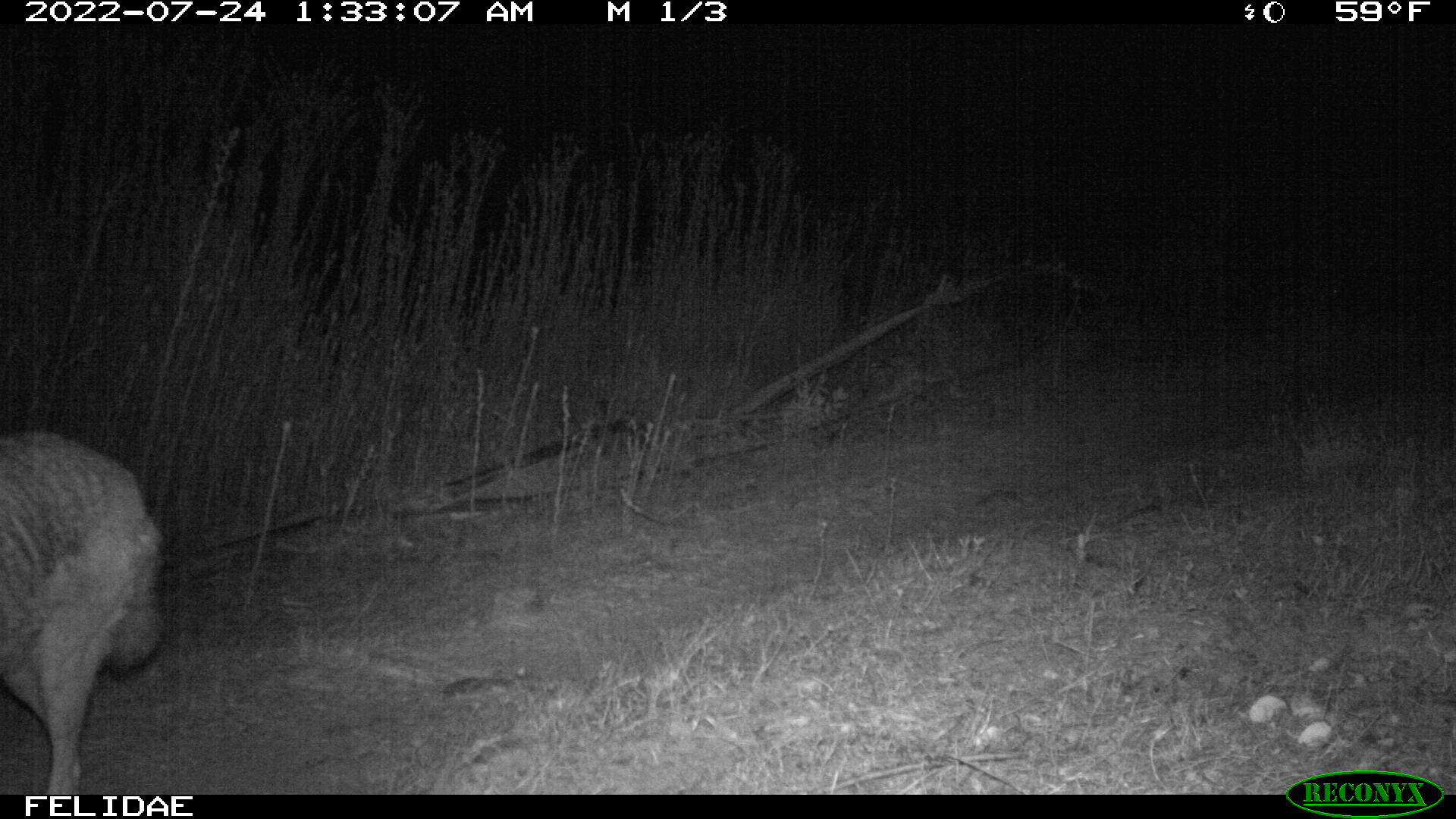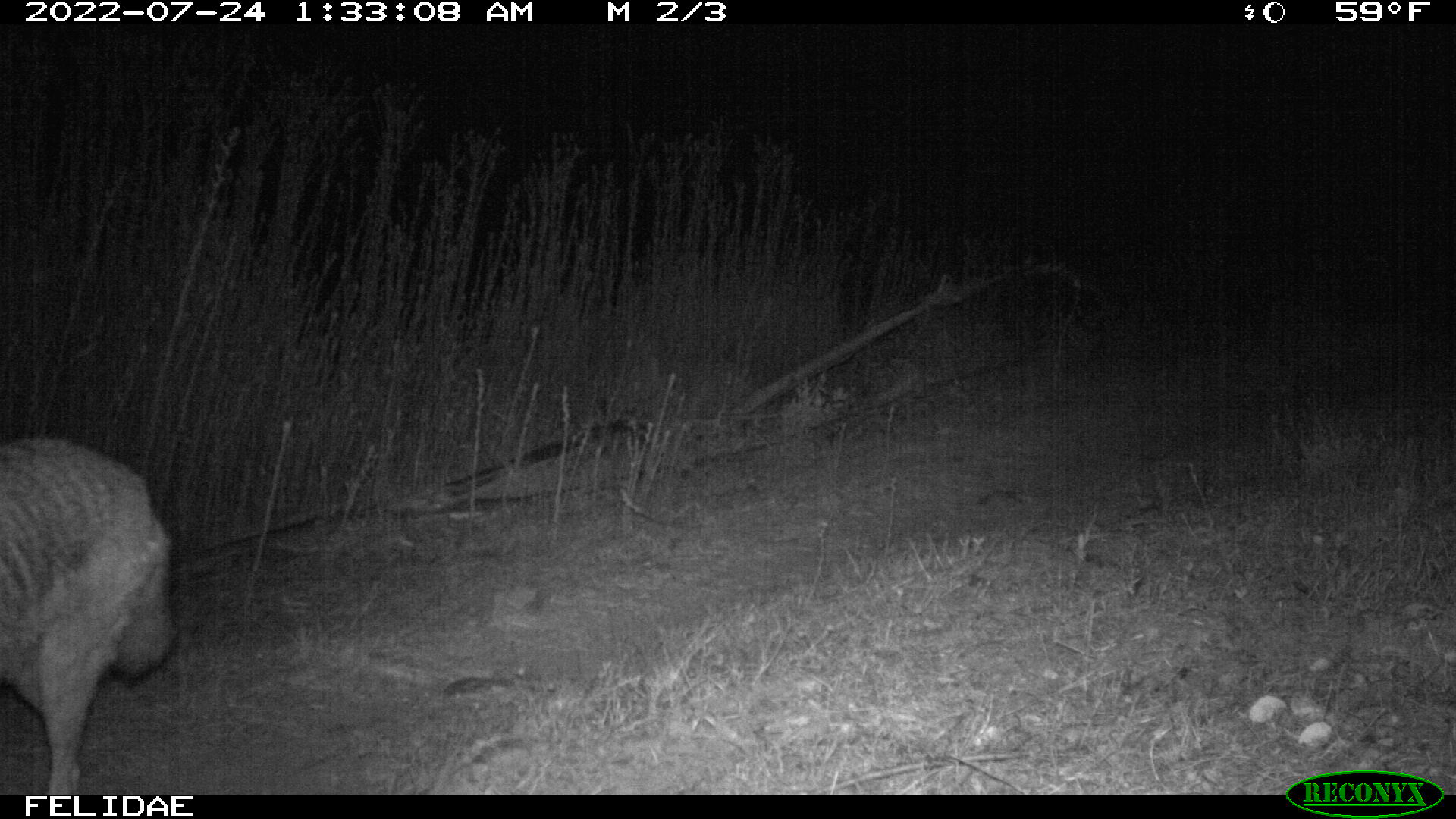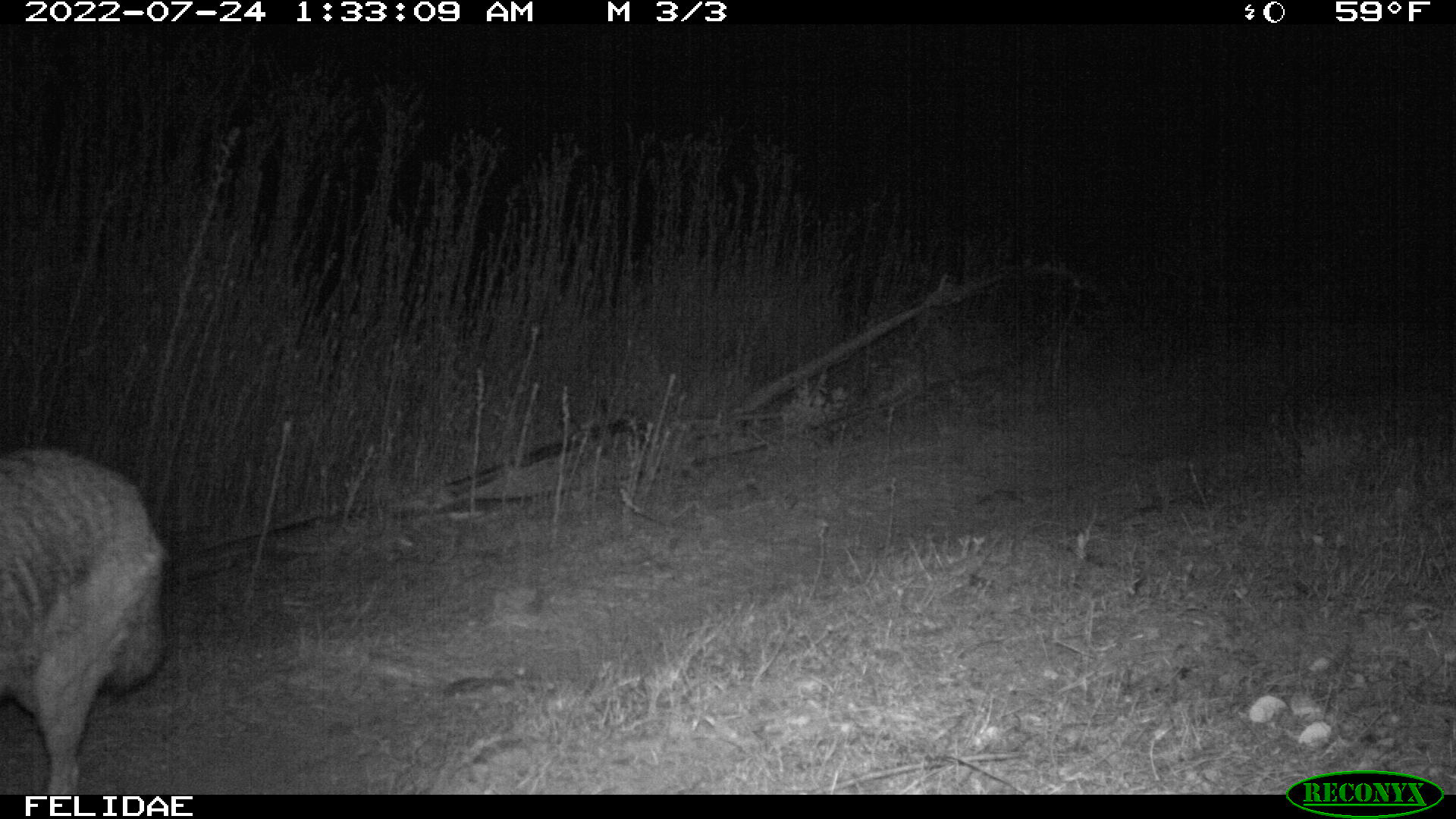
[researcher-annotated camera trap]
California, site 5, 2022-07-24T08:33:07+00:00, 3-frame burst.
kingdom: Animalia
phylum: Chordata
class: Mammalia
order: Carnivora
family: Canidae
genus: Canis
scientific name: Canis latrans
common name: coyote